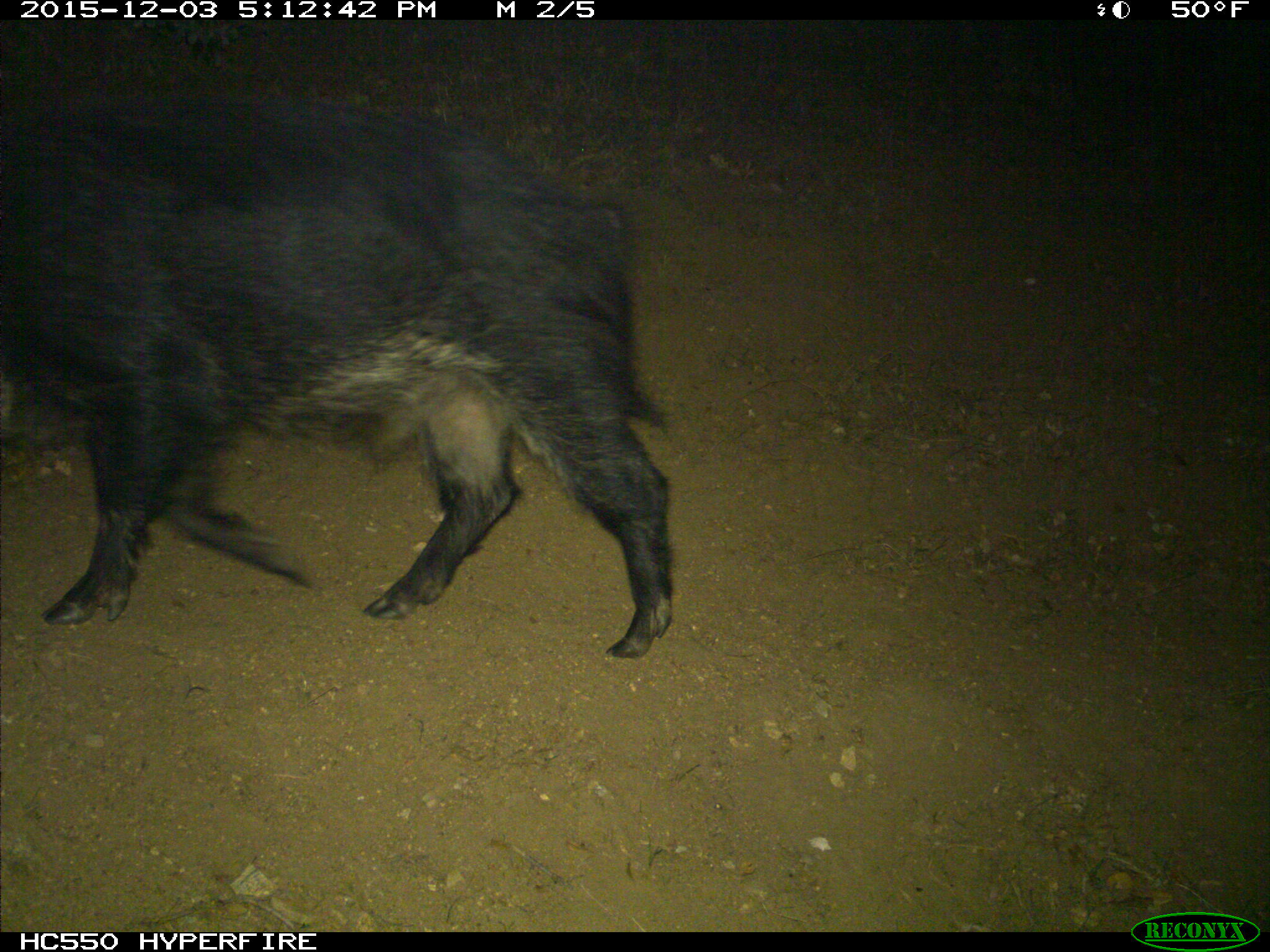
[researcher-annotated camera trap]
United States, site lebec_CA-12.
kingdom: Animalia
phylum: Chordata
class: Mammalia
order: Artiodactyla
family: Suidae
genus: Sus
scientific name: Sus scrofa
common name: wild boar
Sus scrofa (wild boar).